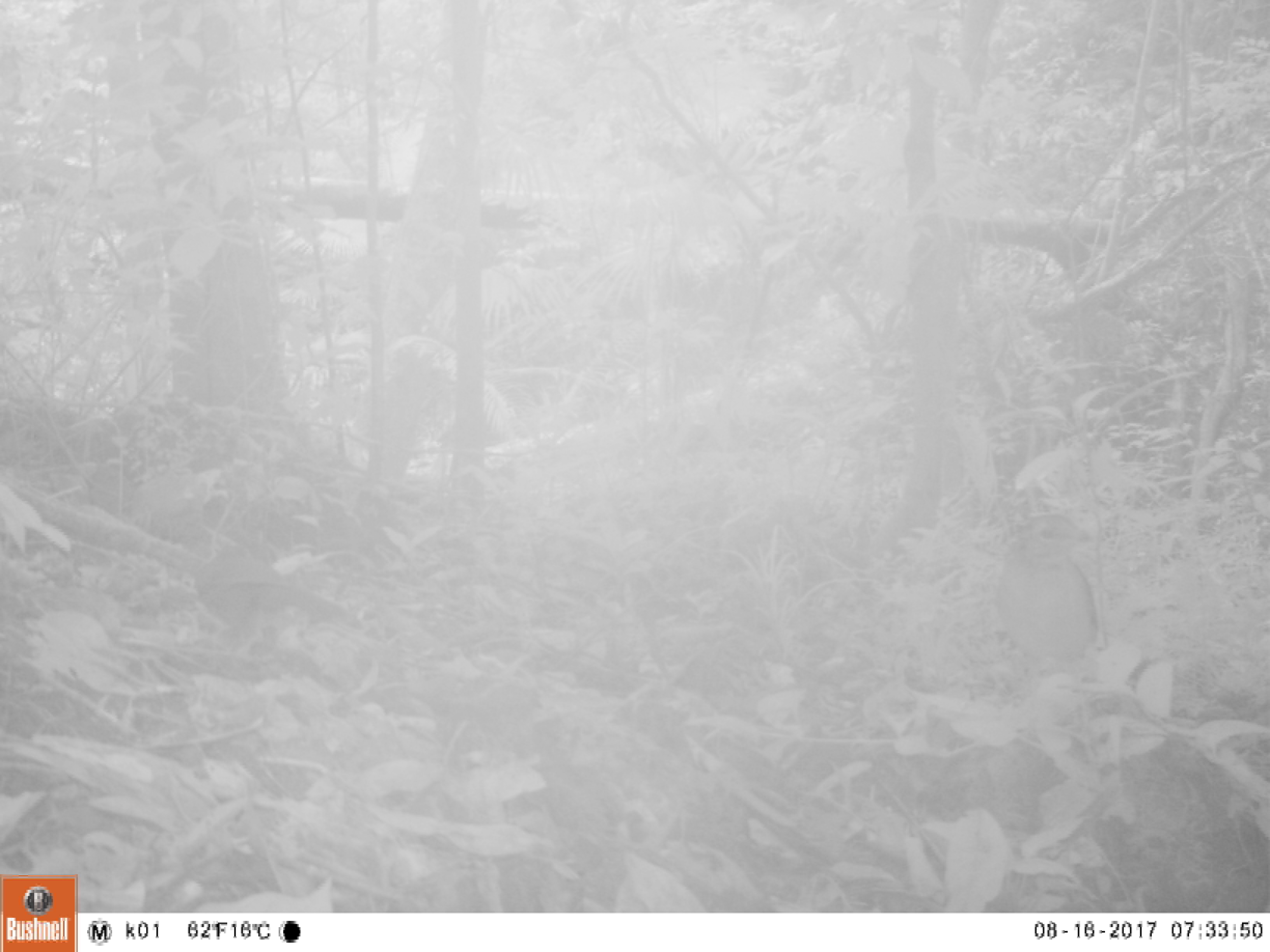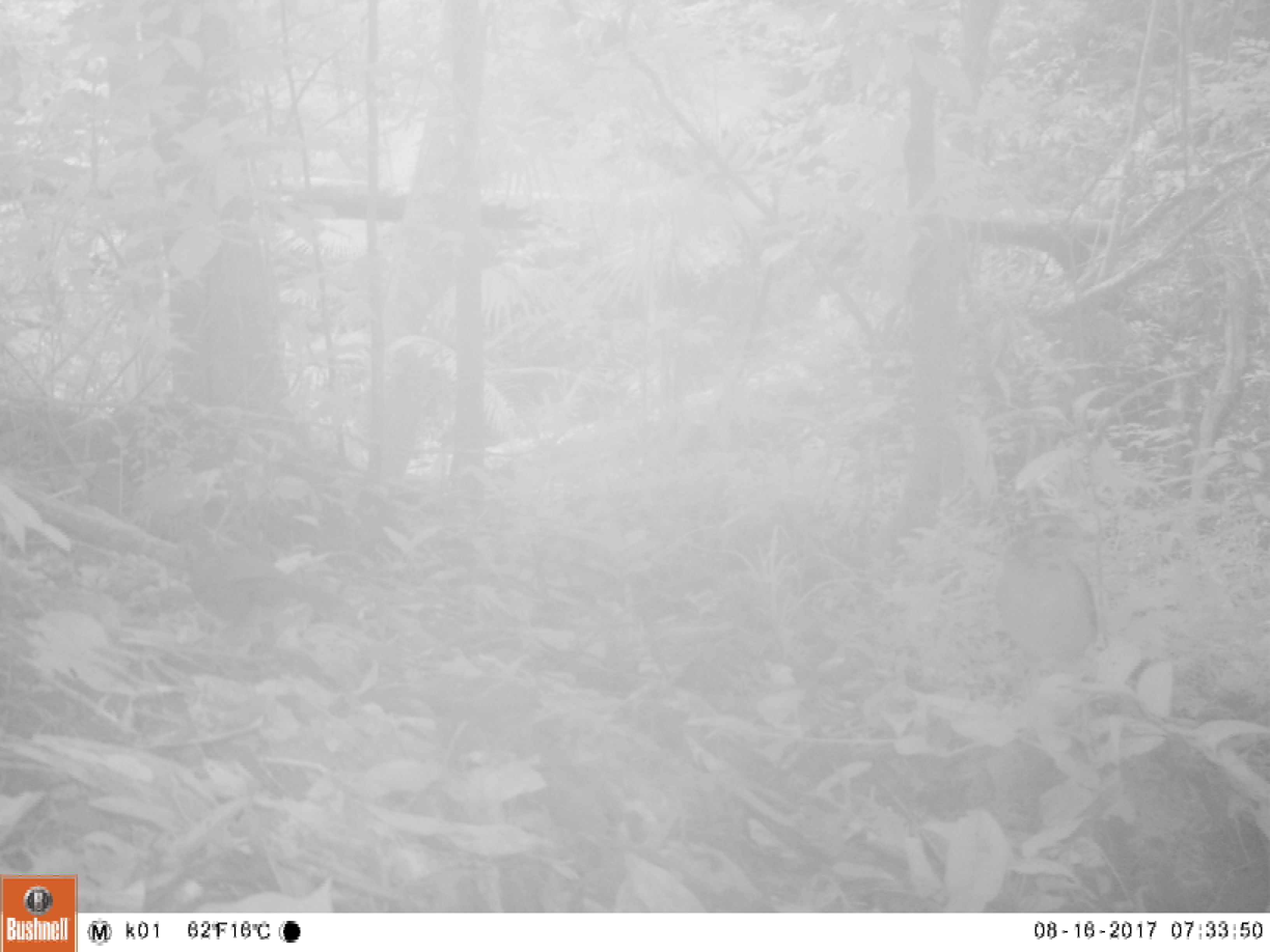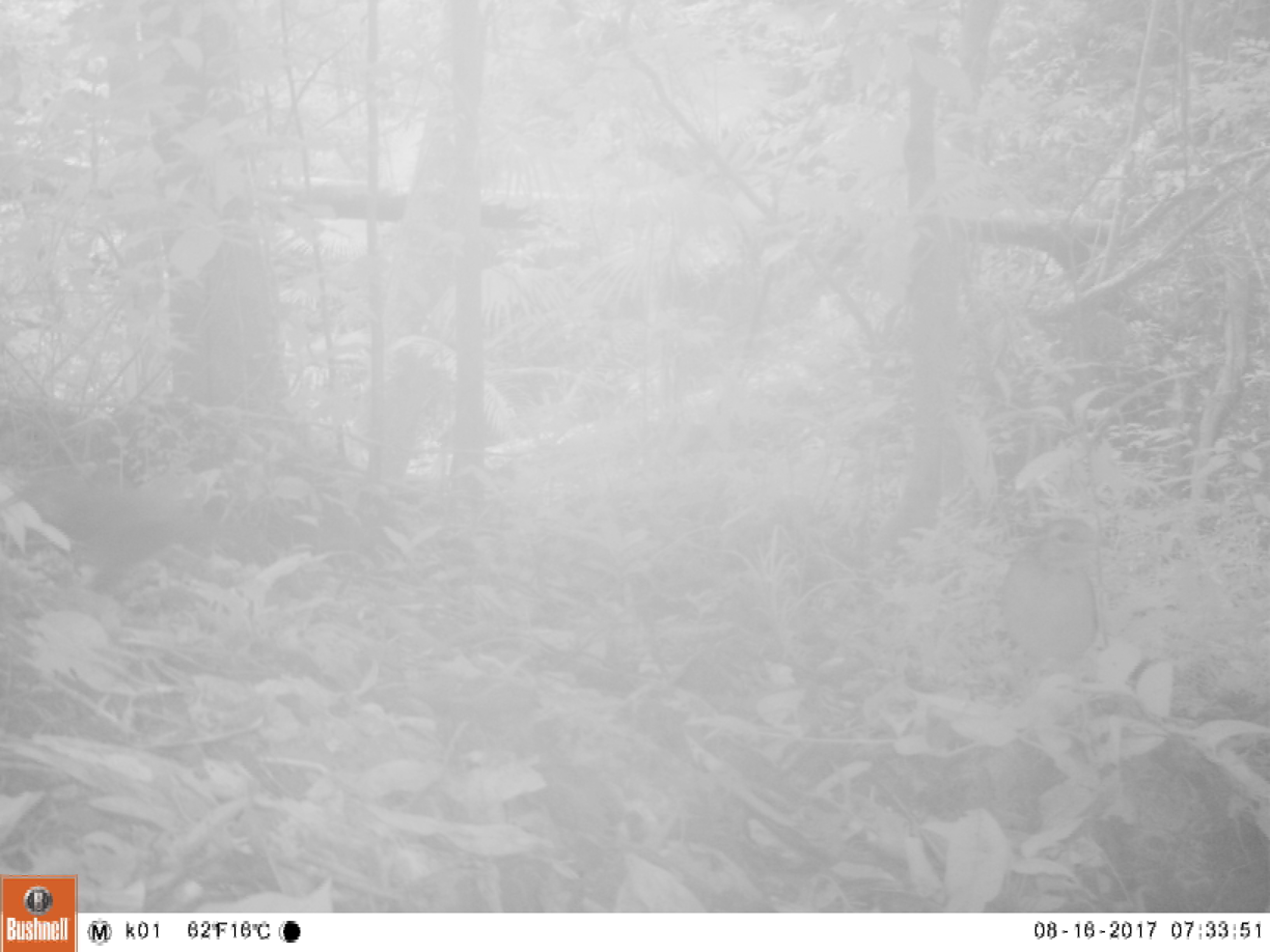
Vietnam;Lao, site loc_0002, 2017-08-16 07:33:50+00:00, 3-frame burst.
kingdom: Animalia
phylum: Chordata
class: Aves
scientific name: Aves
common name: bird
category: unidentified bird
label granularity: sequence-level